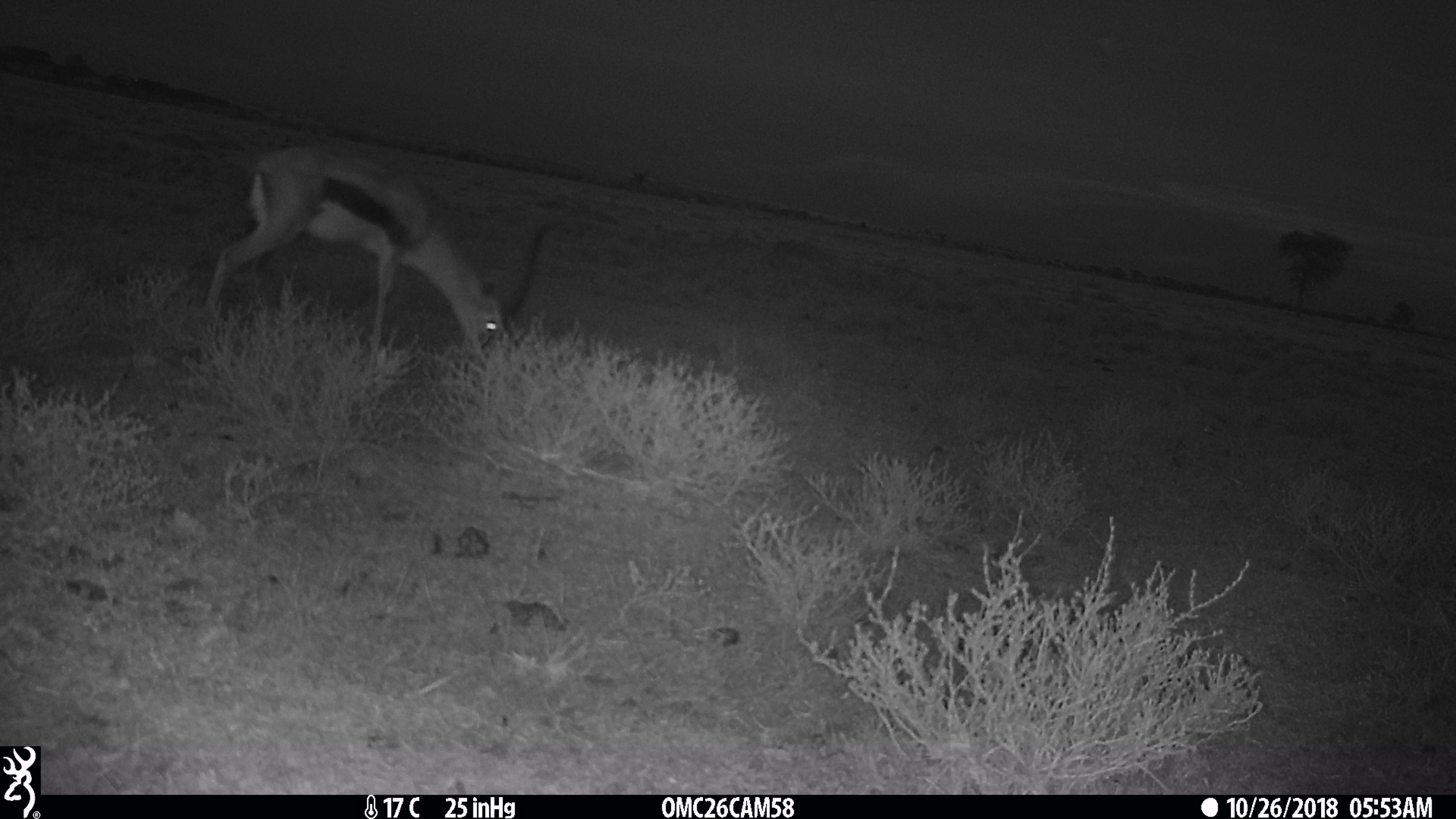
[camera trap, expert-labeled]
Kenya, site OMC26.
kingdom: Animalia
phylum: Chordata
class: Mammalia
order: Artiodactyla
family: Bovidae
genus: Eudorcas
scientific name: Eudorcas thomsonii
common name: thomon's gazelle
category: gazelle thomsons